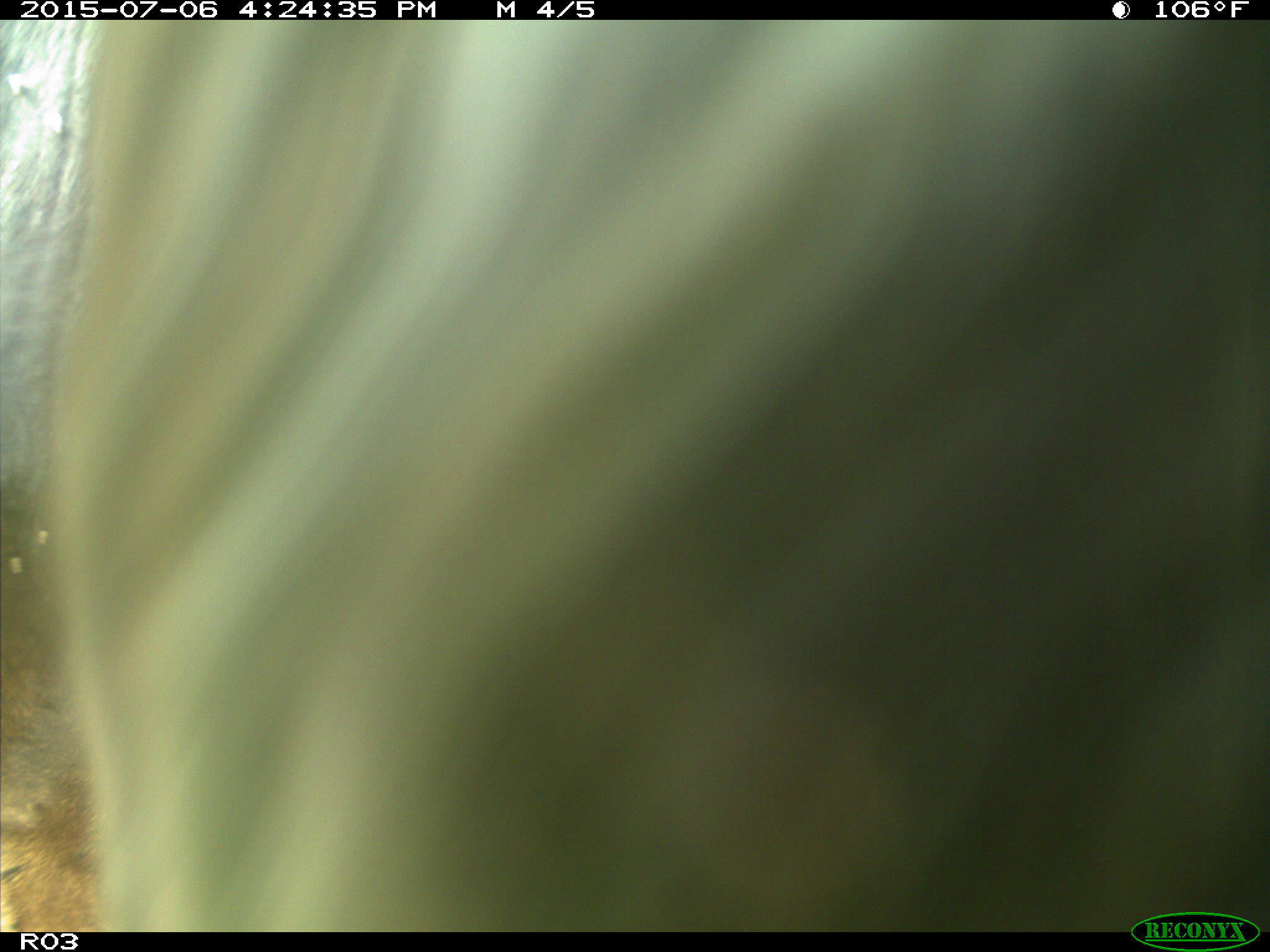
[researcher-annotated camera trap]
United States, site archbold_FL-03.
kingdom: Animalia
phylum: Chordata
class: Mammalia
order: Artiodactyla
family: Bovidae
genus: Bos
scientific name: Bos taurus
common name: domestic cow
Bos taurus (domestic cow).